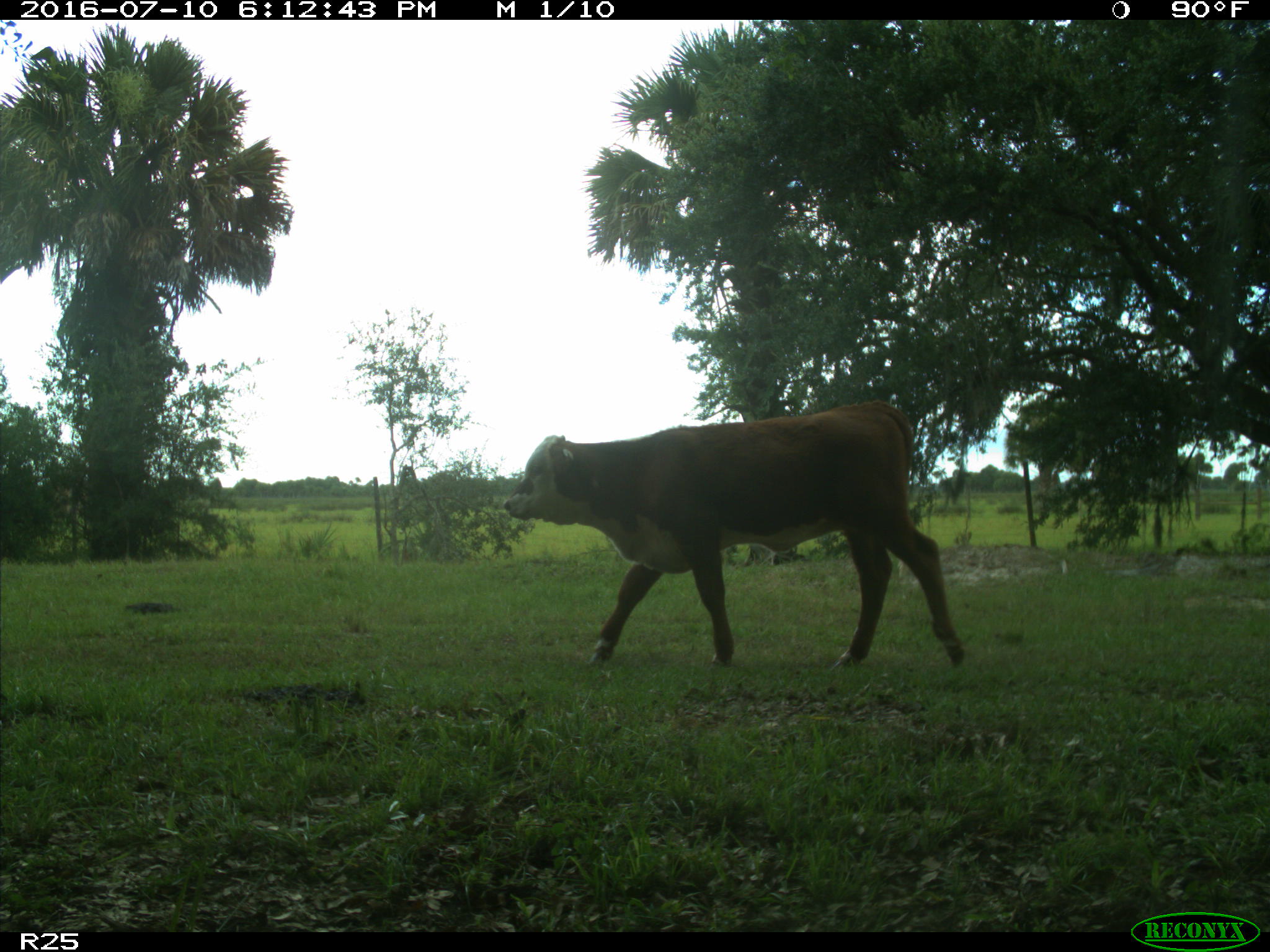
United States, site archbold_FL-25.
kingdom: Animalia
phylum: Chordata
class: Mammalia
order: Artiodactyla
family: Bovidae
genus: Bos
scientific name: Bos taurus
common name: domestic cow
Bos taurus (domestic cow).